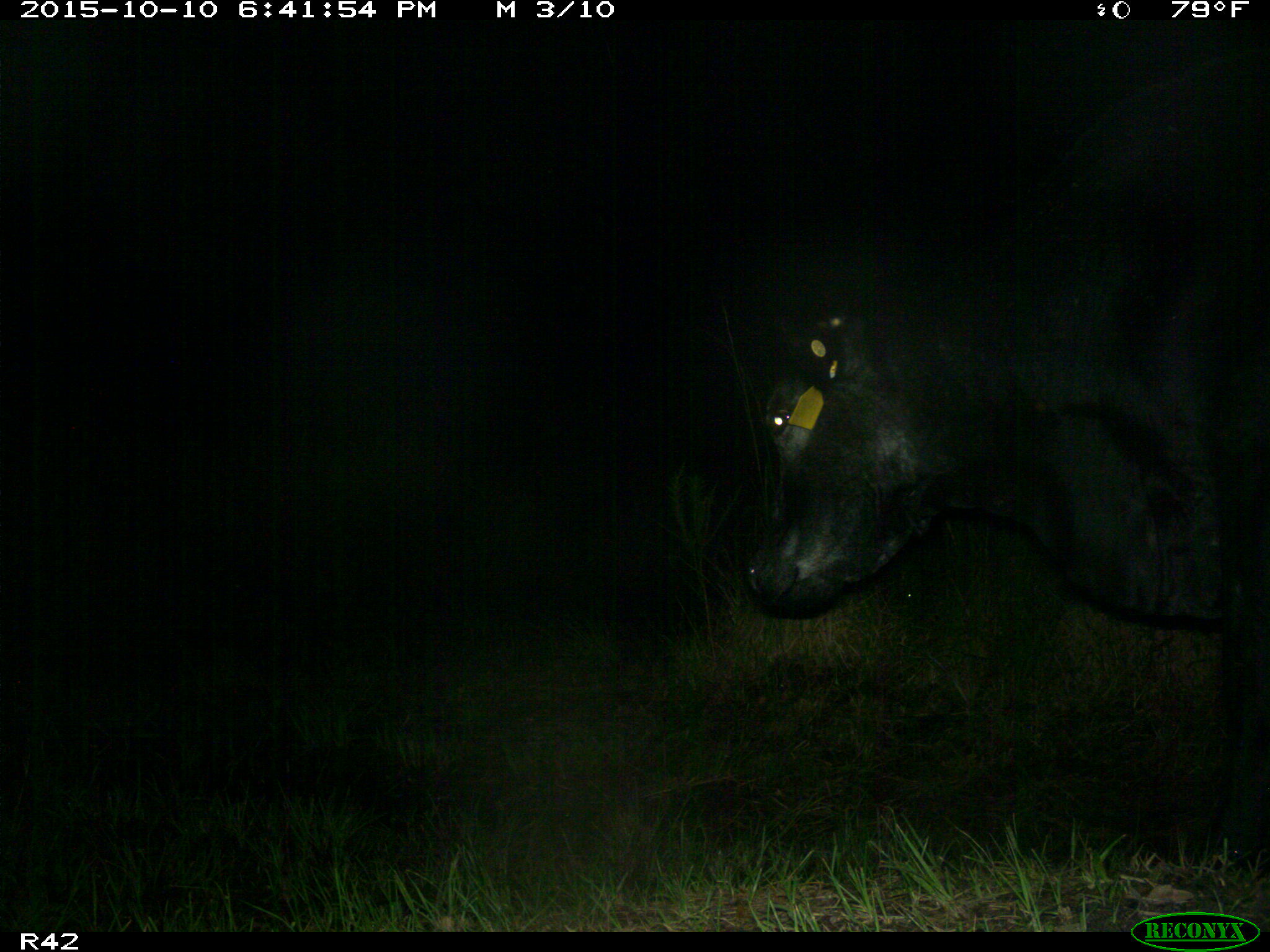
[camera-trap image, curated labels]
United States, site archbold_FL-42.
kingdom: Animalia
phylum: Chordata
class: Mammalia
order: Artiodactyla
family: Bovidae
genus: Bos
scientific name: Bos taurus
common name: domestic cow